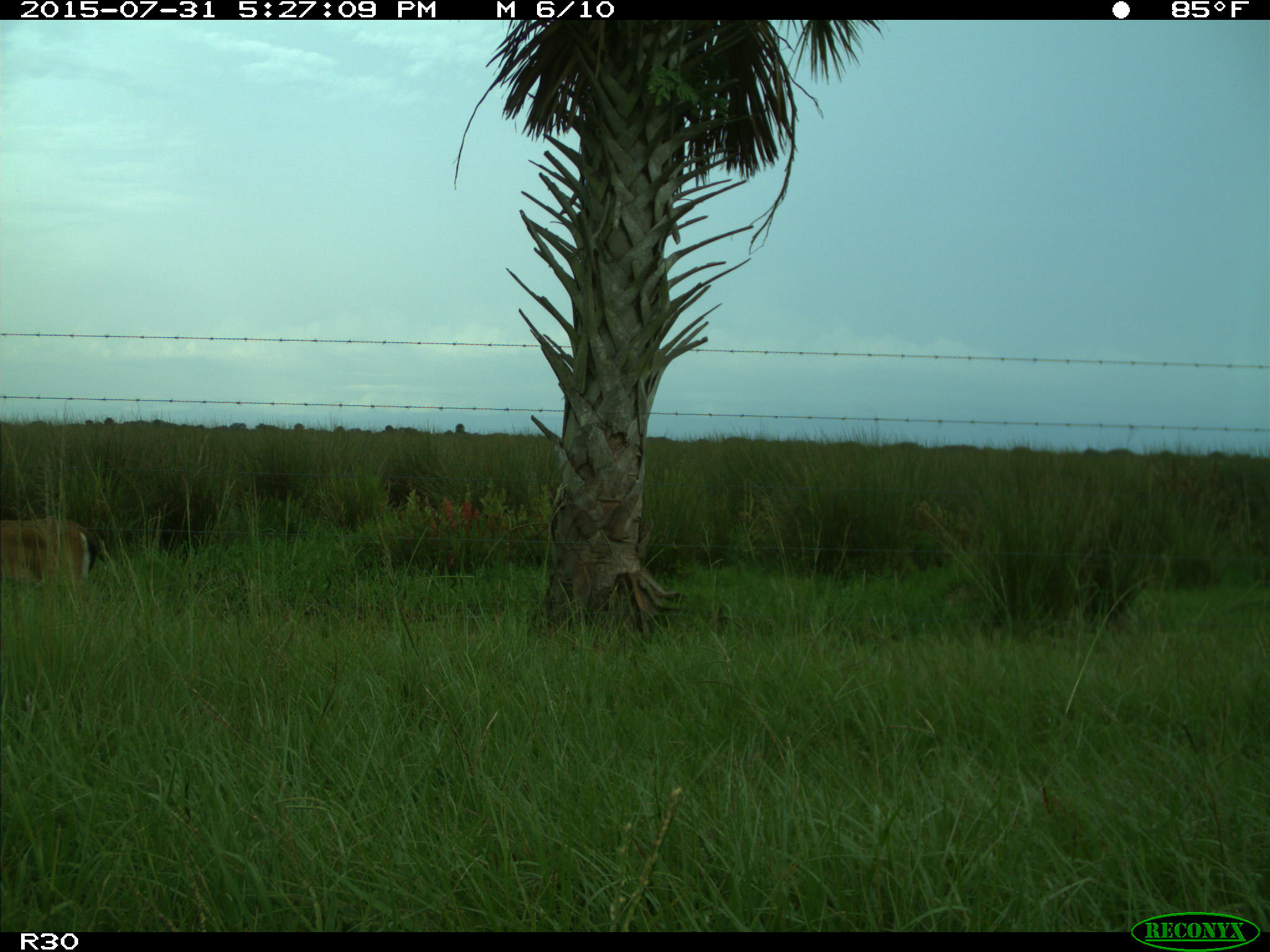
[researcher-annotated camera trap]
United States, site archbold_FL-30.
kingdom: Animalia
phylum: Chordata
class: Mammalia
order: Artiodactyla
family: Cervidae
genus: Odocoileus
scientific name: Odocoileus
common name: deer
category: unidentified deer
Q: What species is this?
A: Unidentified deer (deer) (Odocoileus).